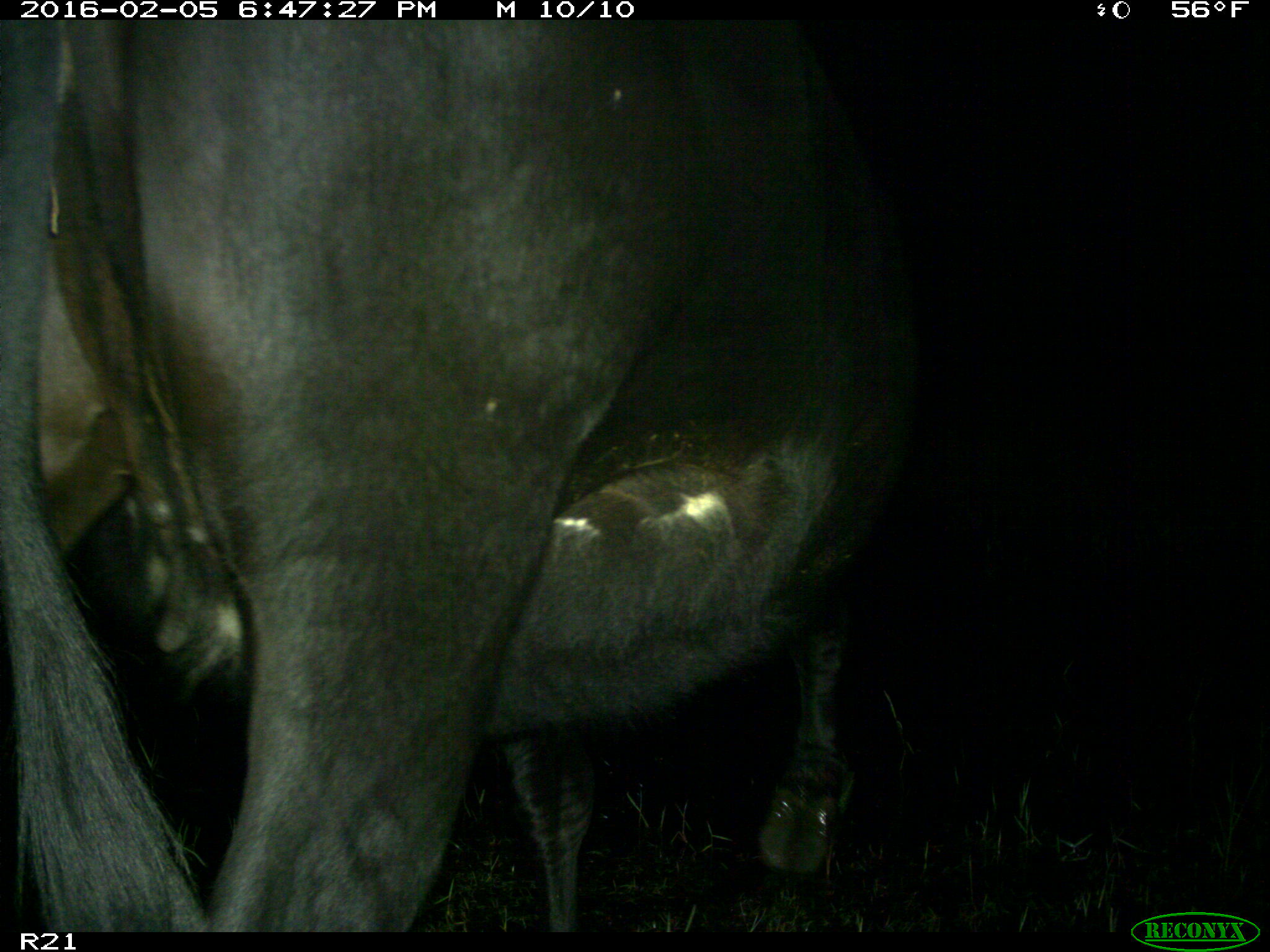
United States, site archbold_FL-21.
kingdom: Animalia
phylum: Chordata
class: Mammalia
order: Artiodactyla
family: Bovidae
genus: Bos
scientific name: Bos taurus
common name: domestic cow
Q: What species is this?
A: Bos taurus (domestic cow).